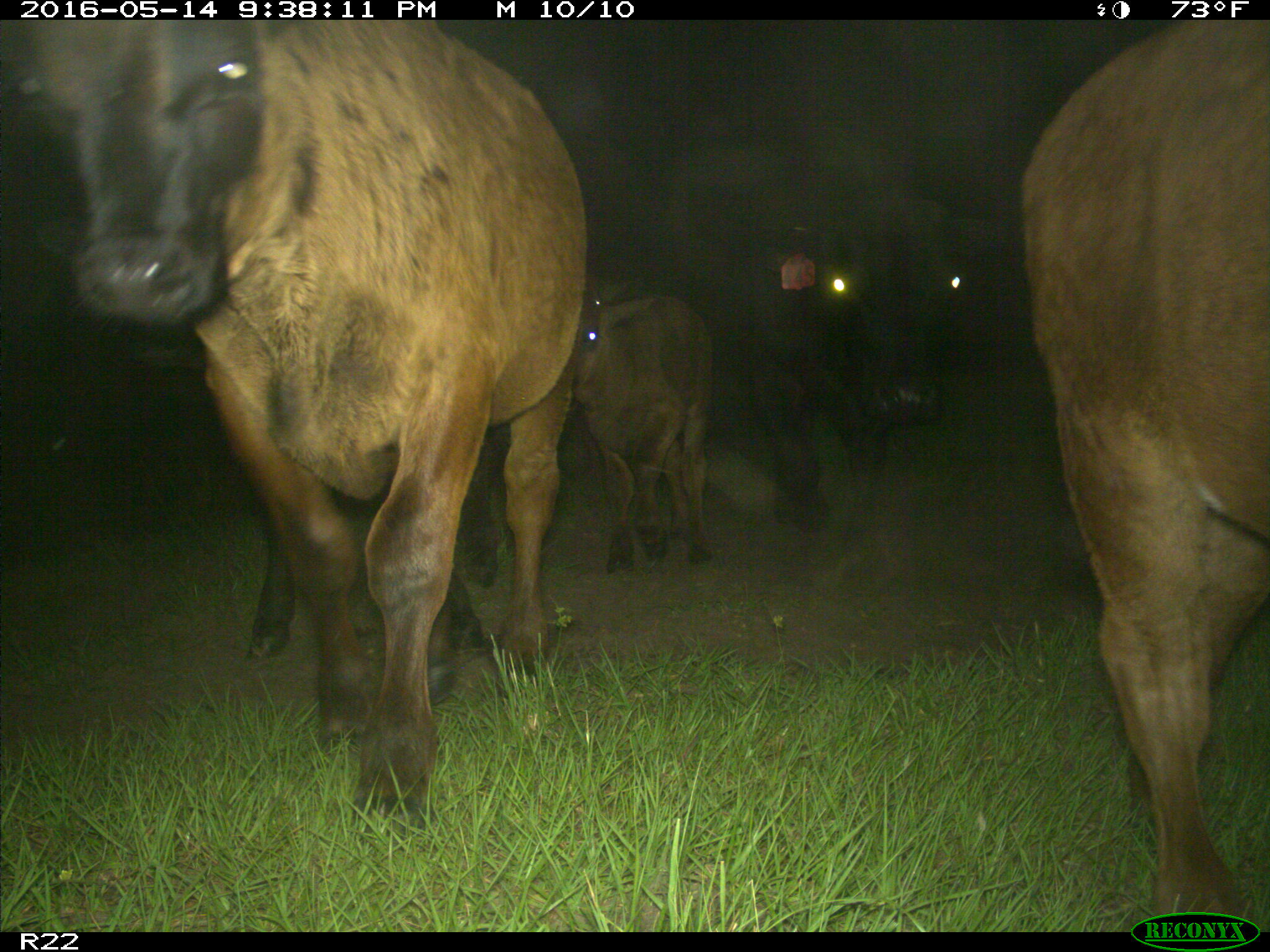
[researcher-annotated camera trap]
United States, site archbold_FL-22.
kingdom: Animalia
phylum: Chordata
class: Mammalia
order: Artiodactyla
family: Bovidae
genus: Bos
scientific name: Bos taurus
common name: domestic cow